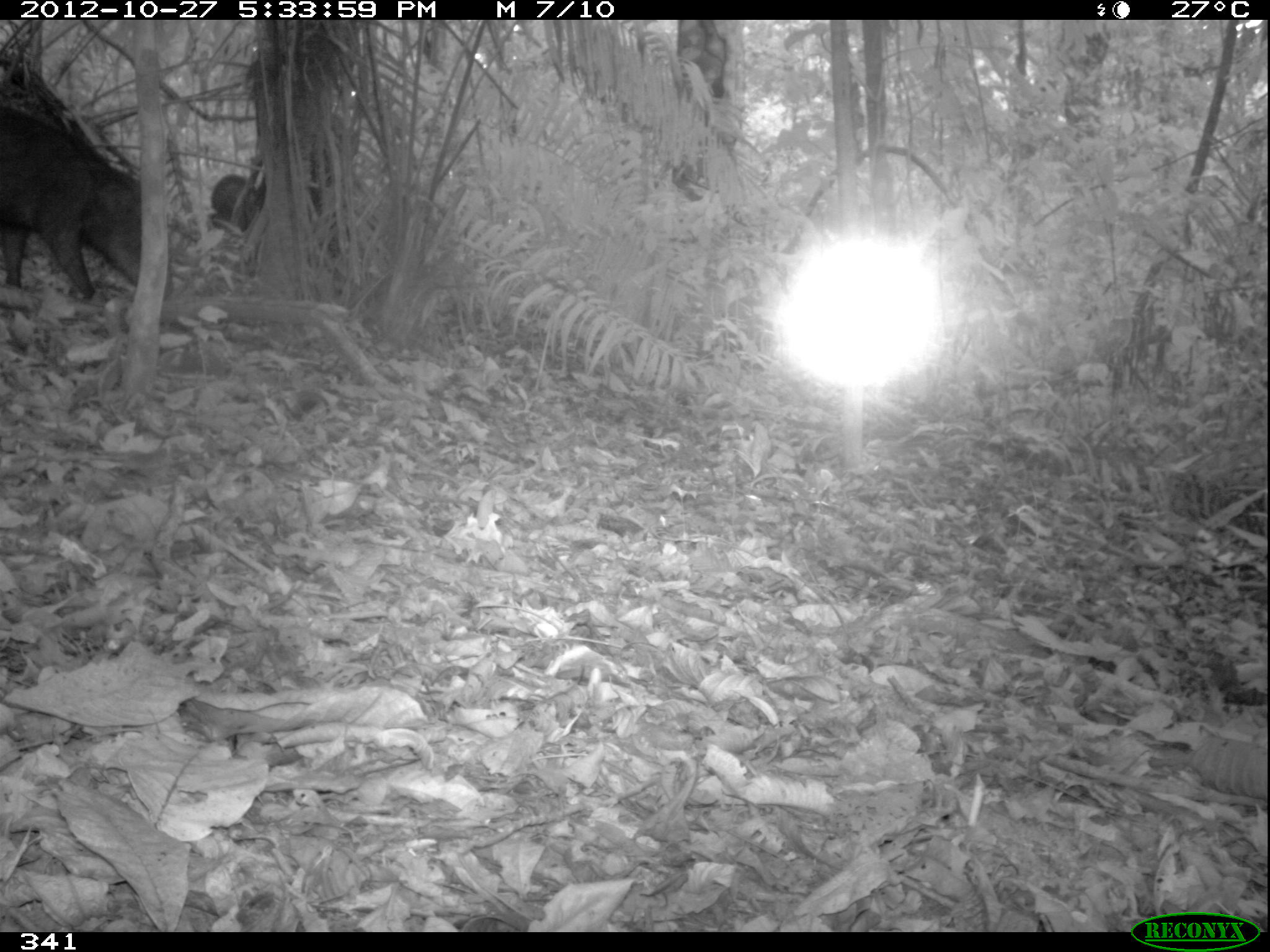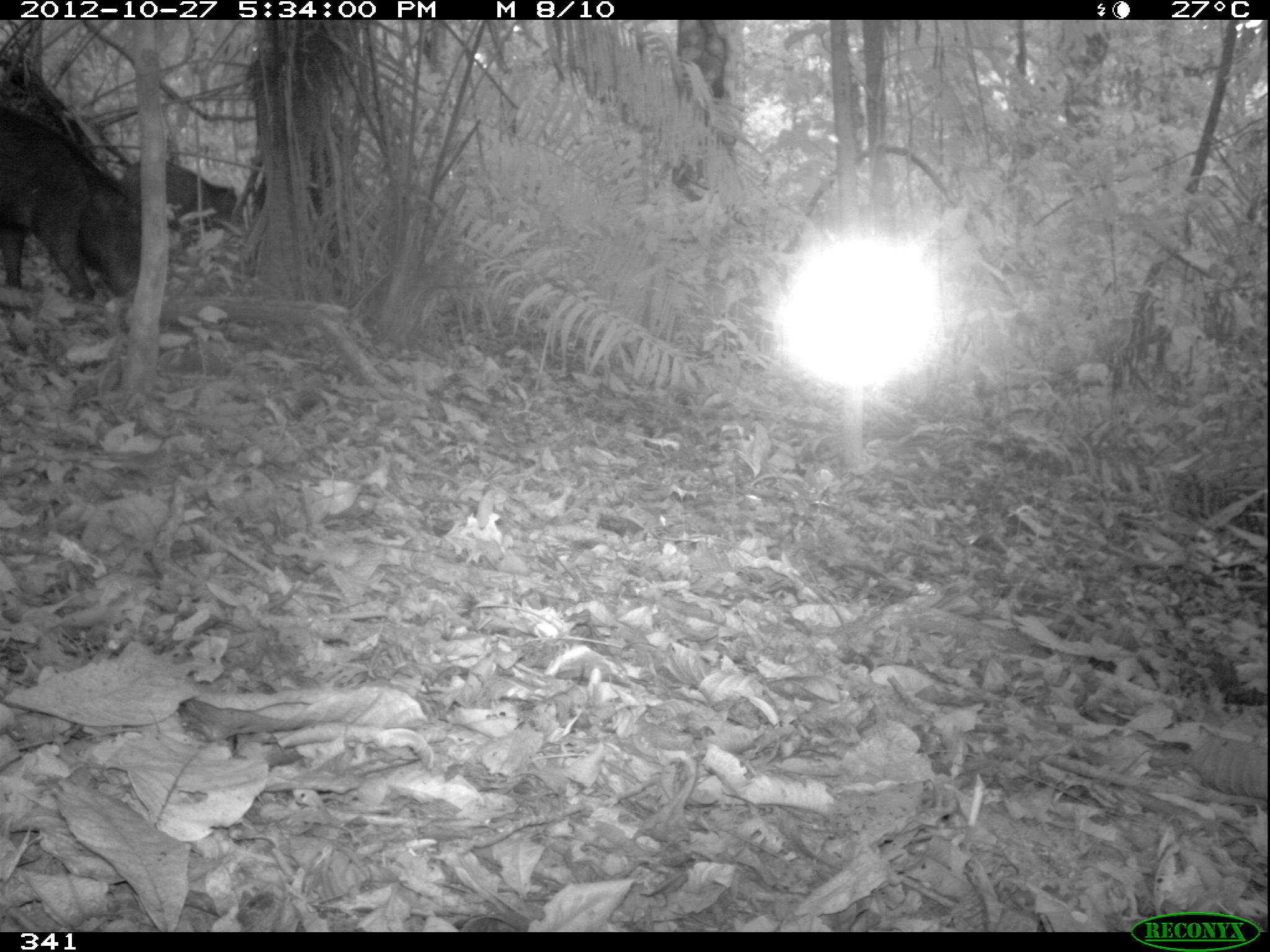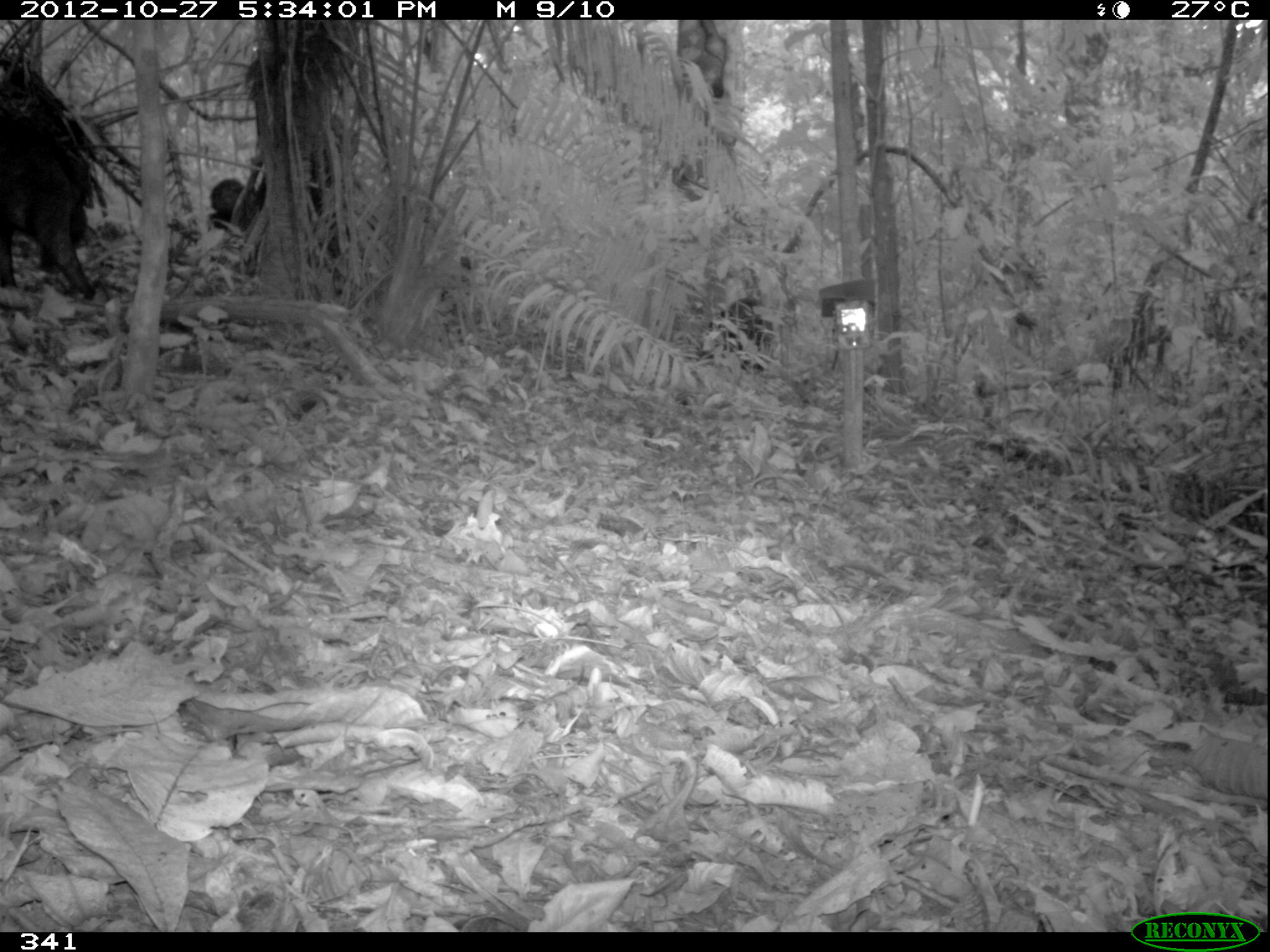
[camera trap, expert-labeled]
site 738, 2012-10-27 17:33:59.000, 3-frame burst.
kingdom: Animalia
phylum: Chordata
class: Mammalia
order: Artiodactyla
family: Tayassuidae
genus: Tayassu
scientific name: Tayassu pecari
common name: white-lipped peccary